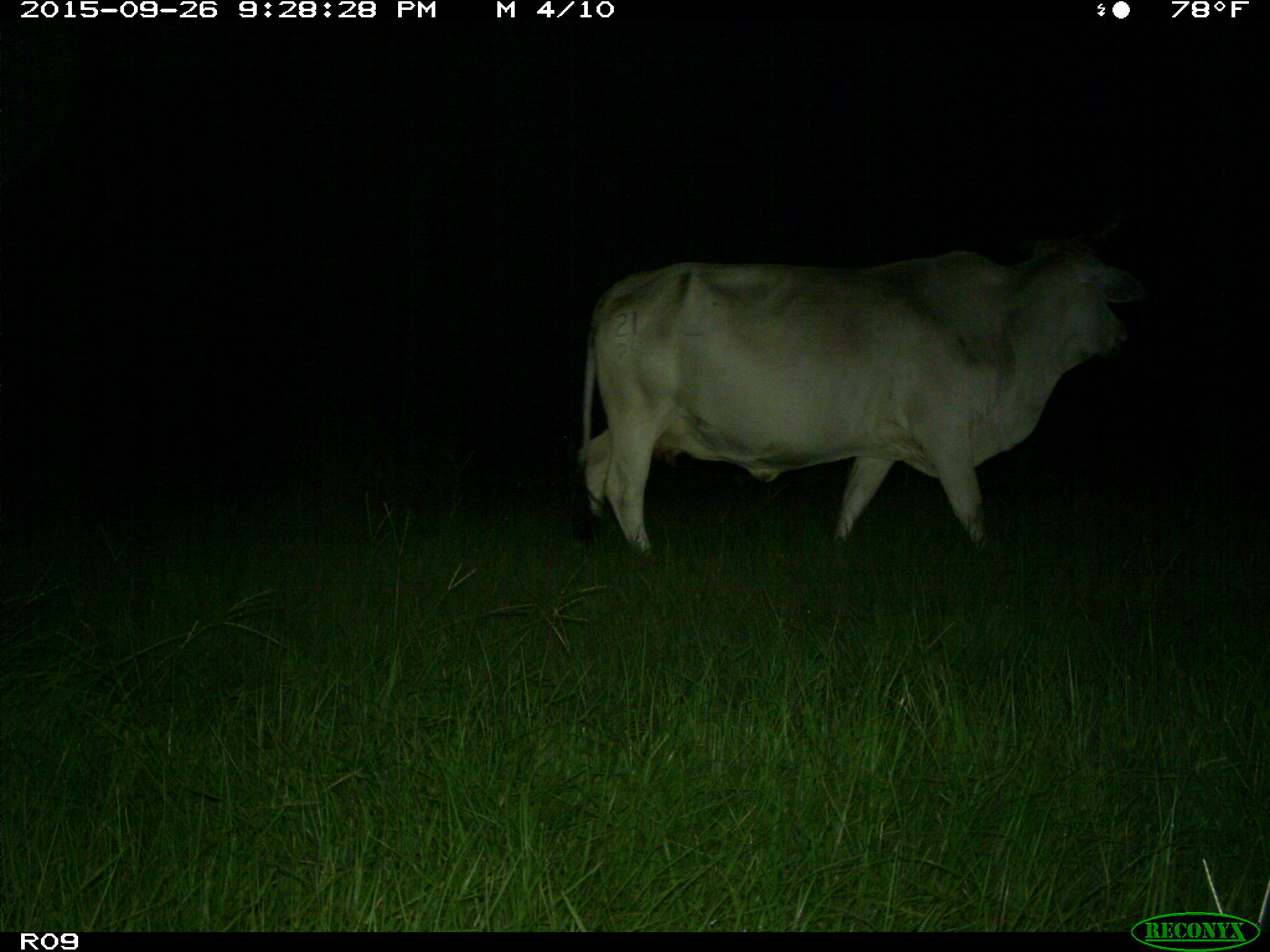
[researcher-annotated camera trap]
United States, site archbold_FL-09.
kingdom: Animalia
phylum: Chordata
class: Mammalia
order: Artiodactyla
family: Bovidae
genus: Bos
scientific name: Bos taurus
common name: domestic cow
Bos taurus (domestic cow).